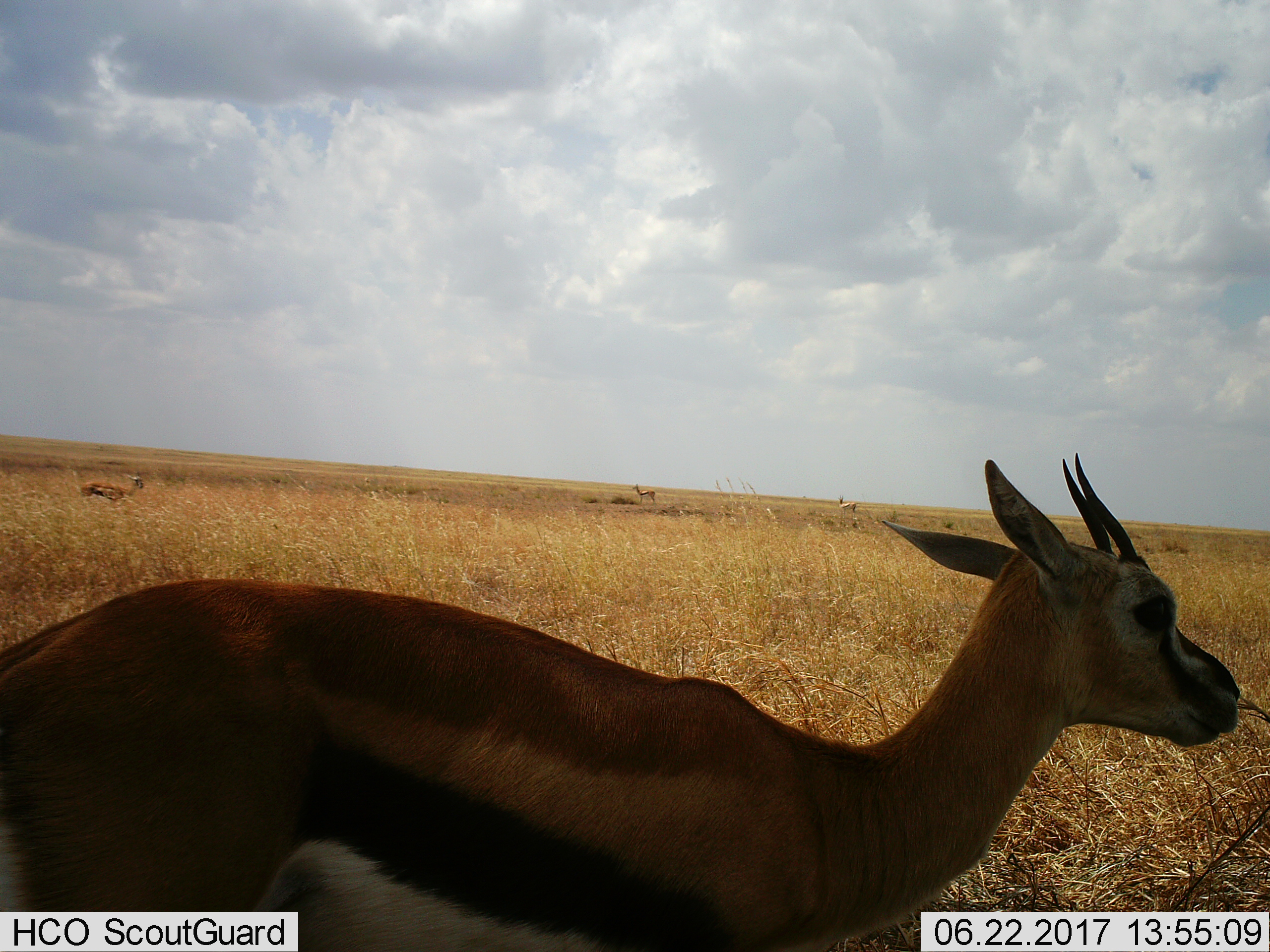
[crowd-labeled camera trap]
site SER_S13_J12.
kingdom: Animalia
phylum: Chordata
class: Mammalia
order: Artiodactyla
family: Bovidae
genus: Eudorcas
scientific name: Eudorcas thomsonii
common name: thomson's gazelle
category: gazellethomsons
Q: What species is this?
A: Gazellethomsons (thomson's gazelle) (Eudorcas thomsonii).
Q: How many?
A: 4.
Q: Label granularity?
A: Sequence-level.